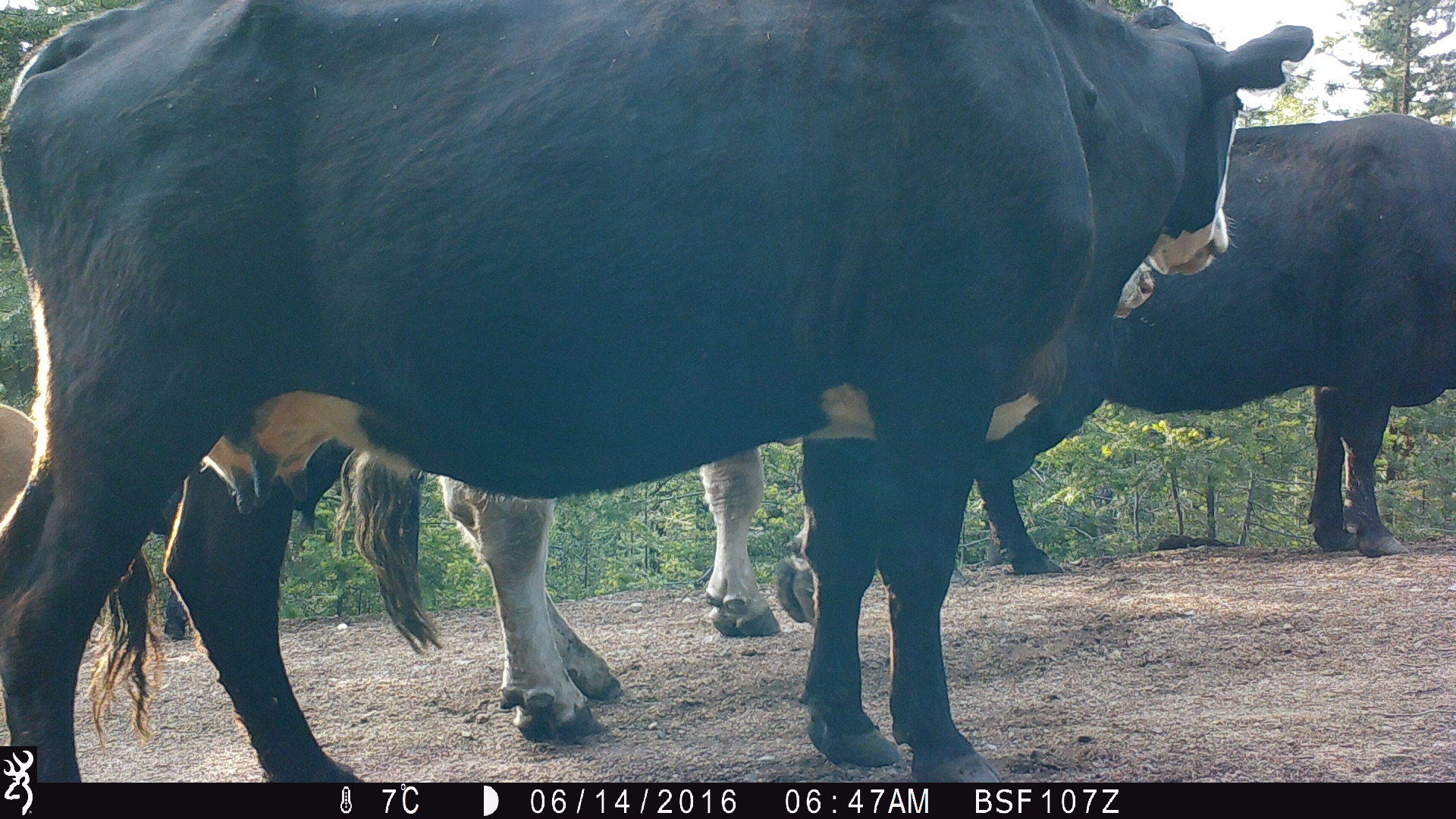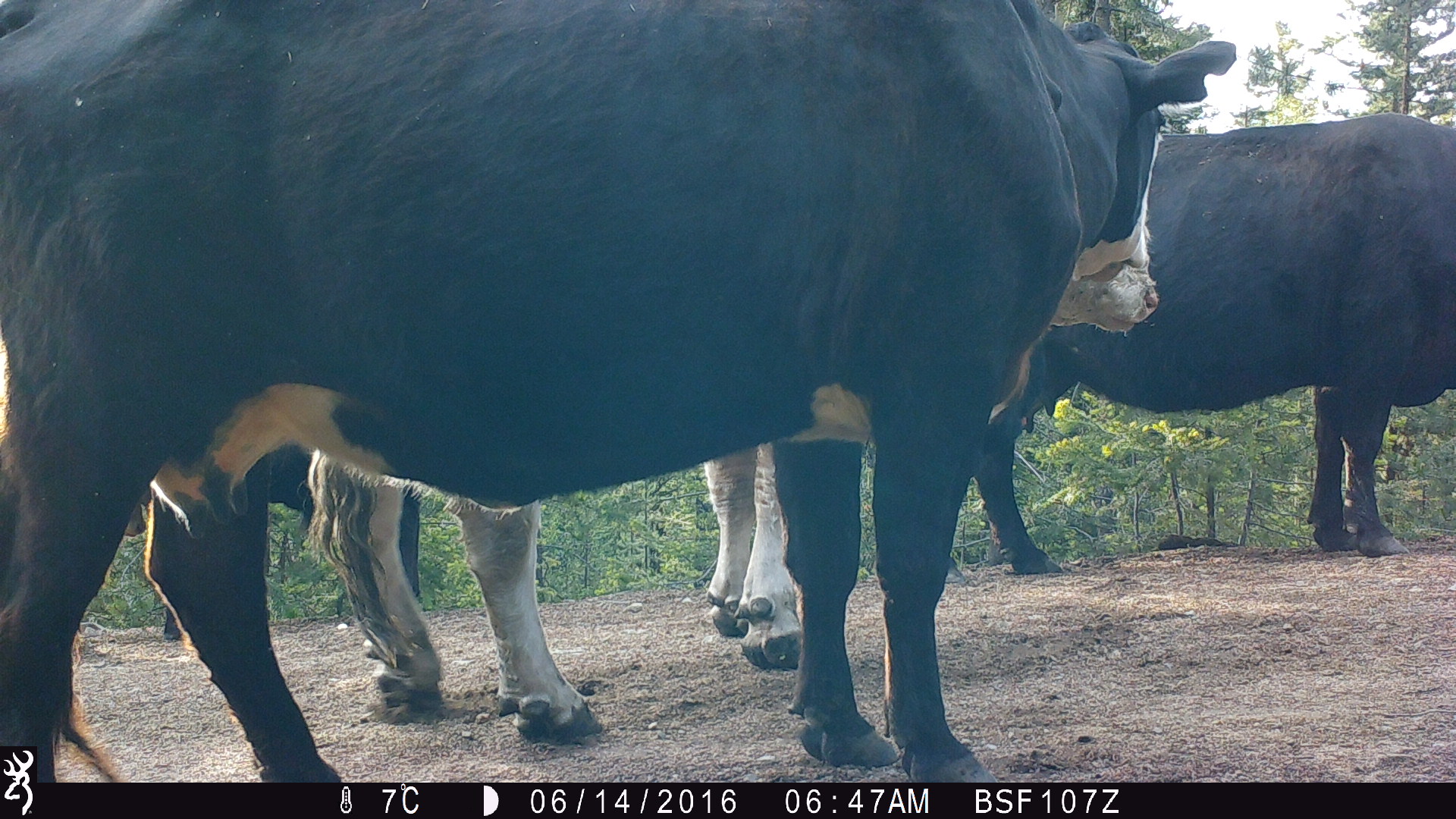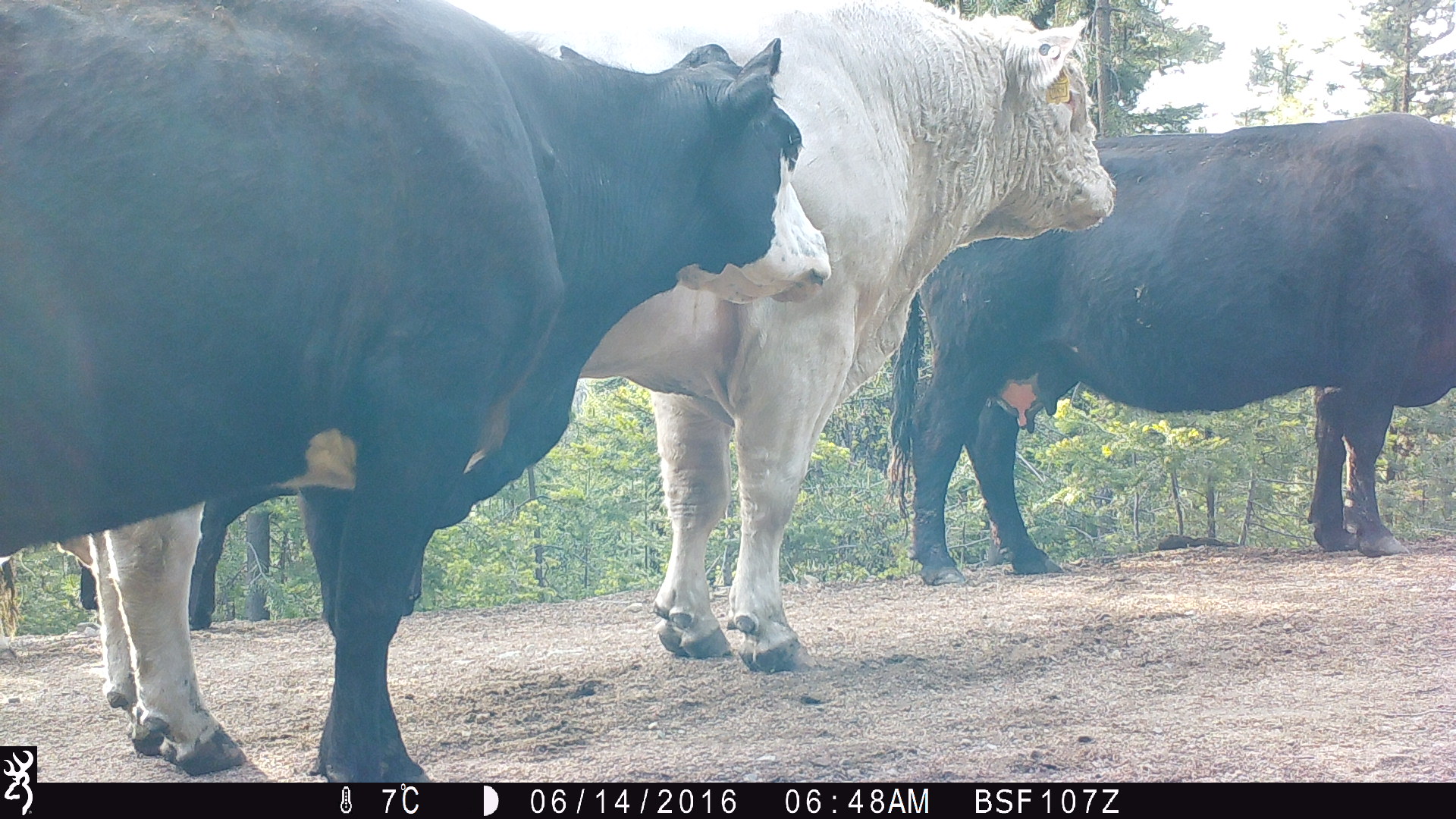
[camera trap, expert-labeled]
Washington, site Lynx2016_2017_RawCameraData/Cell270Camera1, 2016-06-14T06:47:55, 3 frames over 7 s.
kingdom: Animalia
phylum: Chordata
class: Mammalia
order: Artiodactyla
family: Bovidae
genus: Bos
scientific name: Bos taurus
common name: domestic cattle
Domestic cattle (Bos taurus). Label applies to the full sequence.